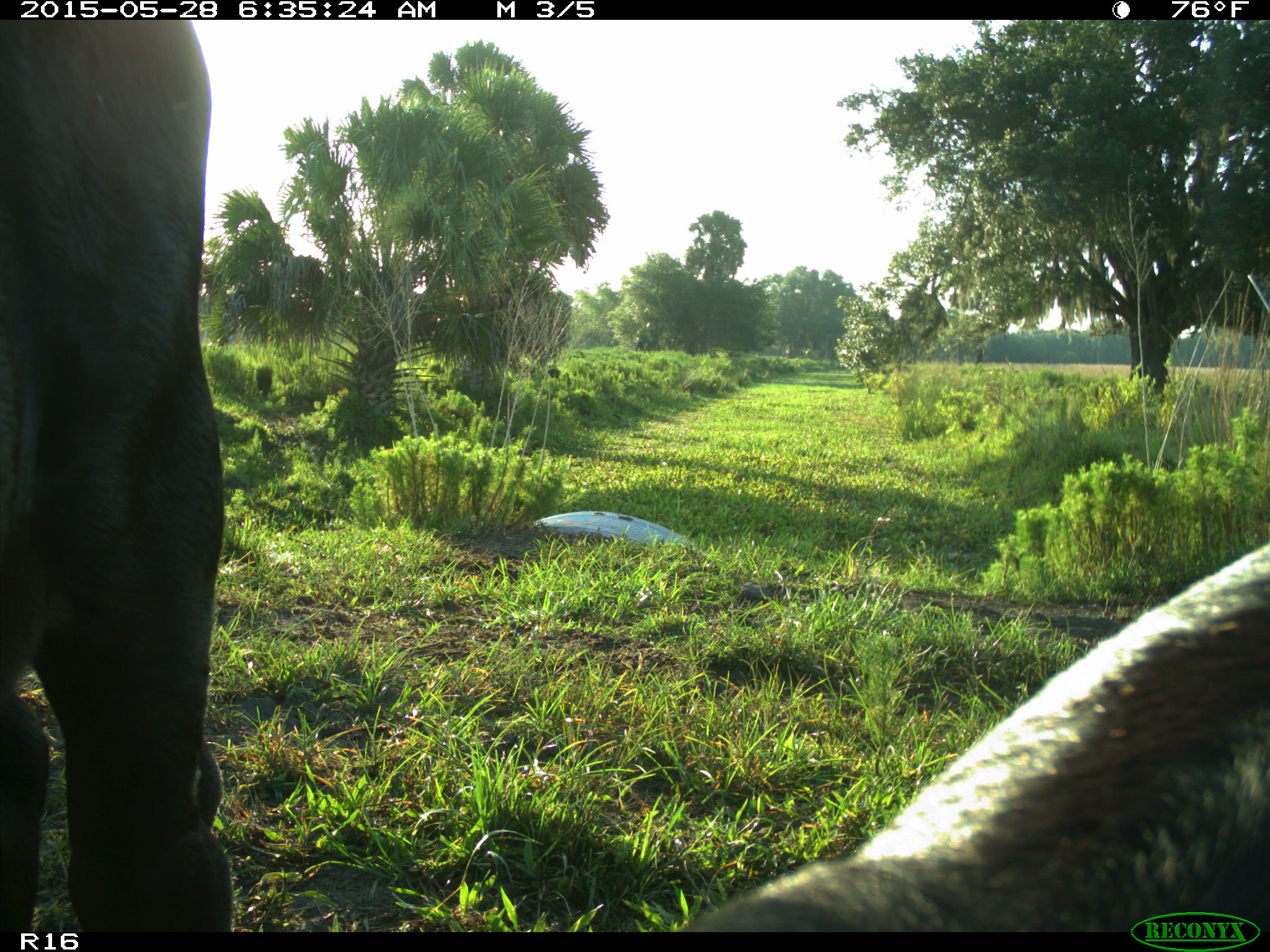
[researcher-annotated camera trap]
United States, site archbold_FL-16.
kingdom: Animalia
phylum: Chordata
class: Mammalia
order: Artiodactyla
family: Bovidae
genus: Bos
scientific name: Bos taurus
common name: domestic cow